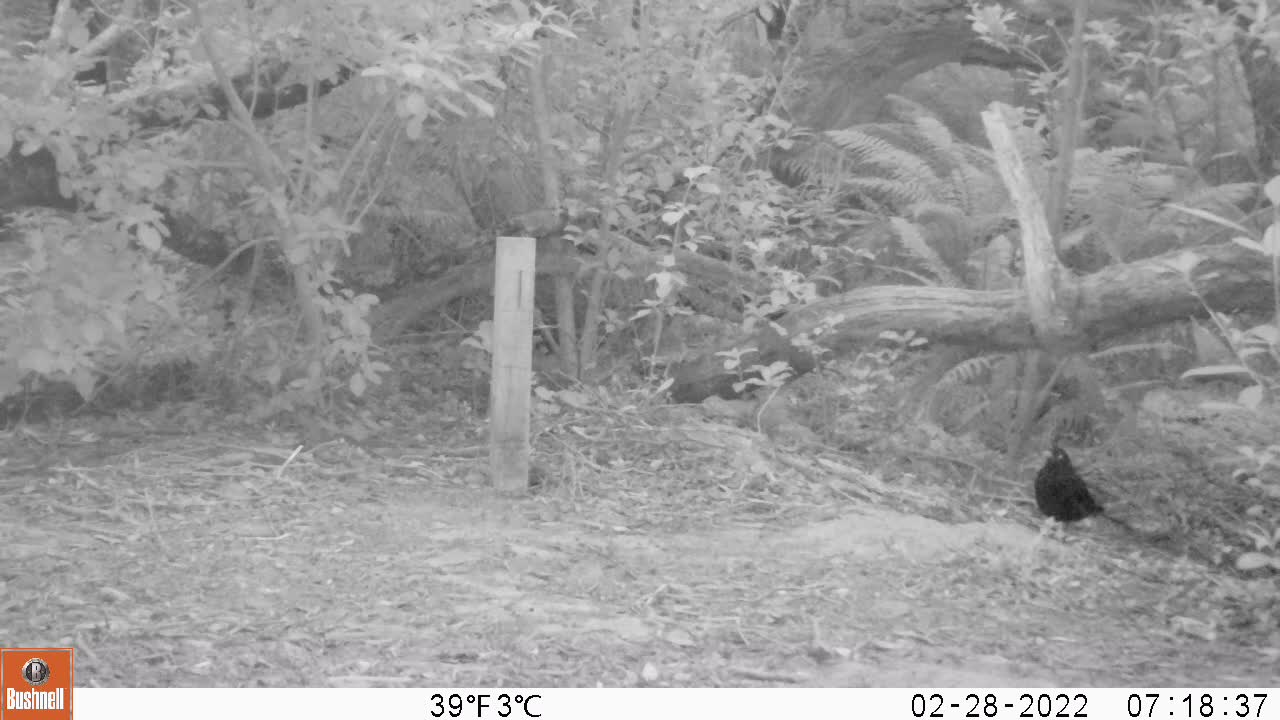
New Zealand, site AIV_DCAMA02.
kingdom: Animalia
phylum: Chordata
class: Aves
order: Passeriformes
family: Turdidae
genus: Turdus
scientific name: Turdus merula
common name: eurasian blackbird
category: blackbird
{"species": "blackbird (eurasian blackbird) (Turdus merula)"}